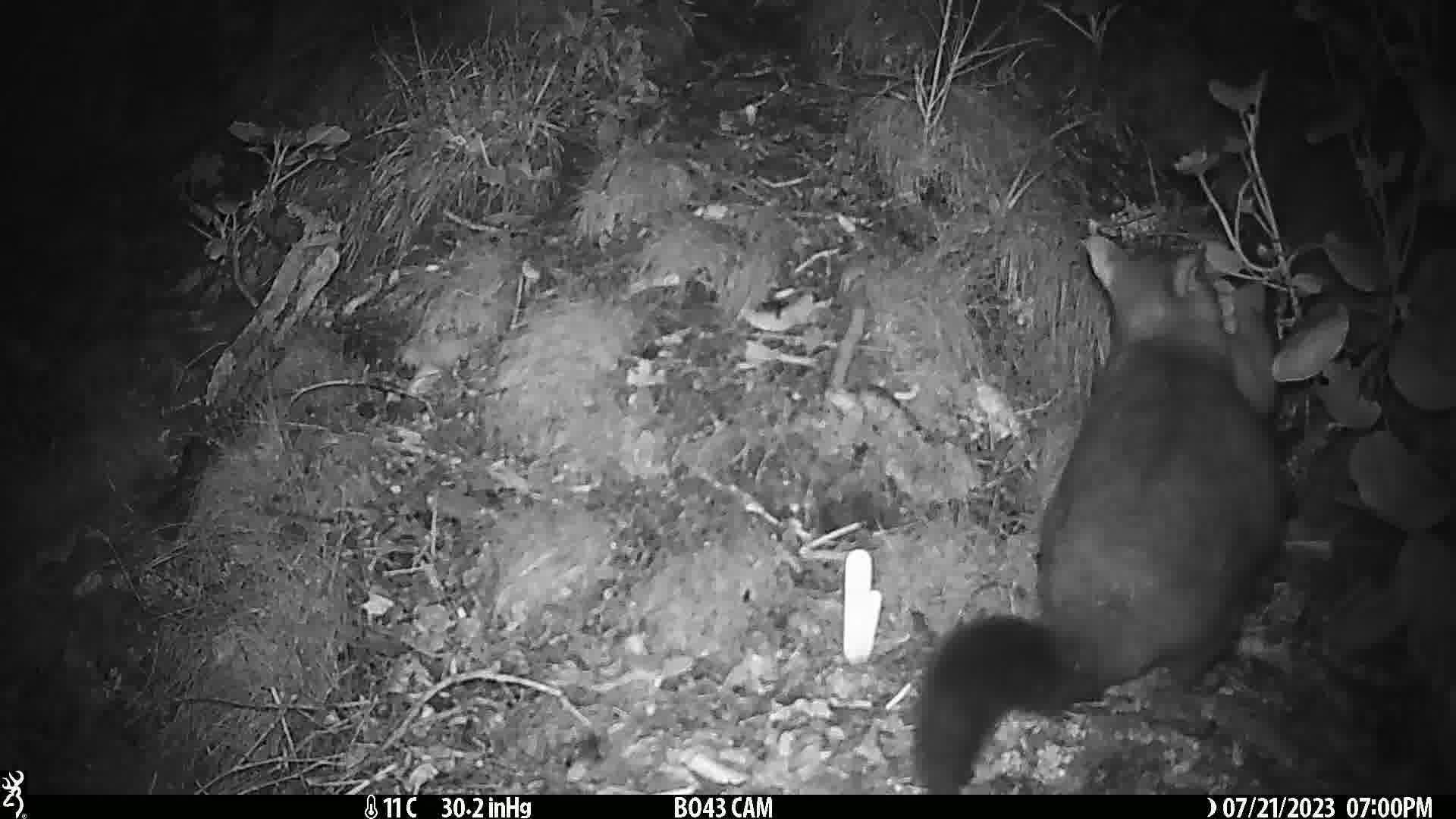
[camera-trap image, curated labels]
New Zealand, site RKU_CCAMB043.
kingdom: Animalia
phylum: Chordata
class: Mammalia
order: Diprotodontia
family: Phalangeridae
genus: Trichosurus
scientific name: Trichosurus vulpecula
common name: common brushtail possum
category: possum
Possum (common brushtail possum) (Trichosurus vulpecula).